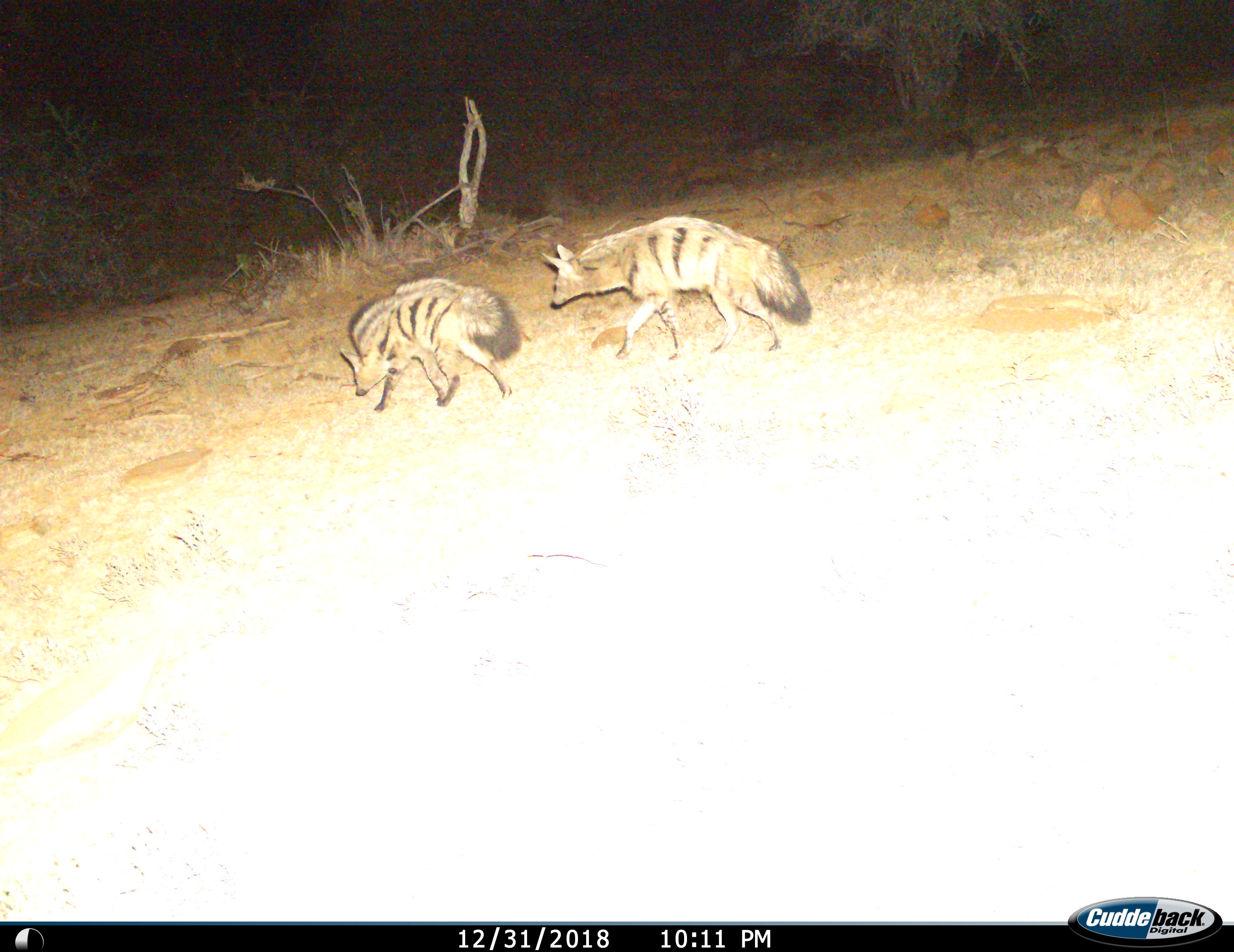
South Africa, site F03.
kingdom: Animalia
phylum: Chordata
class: Mammalia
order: Carnivora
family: Hyaenidae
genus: Proteles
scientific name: Proteles cristatus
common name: aardwolf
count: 2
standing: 0%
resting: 0%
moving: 100%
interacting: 0%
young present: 0%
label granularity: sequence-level